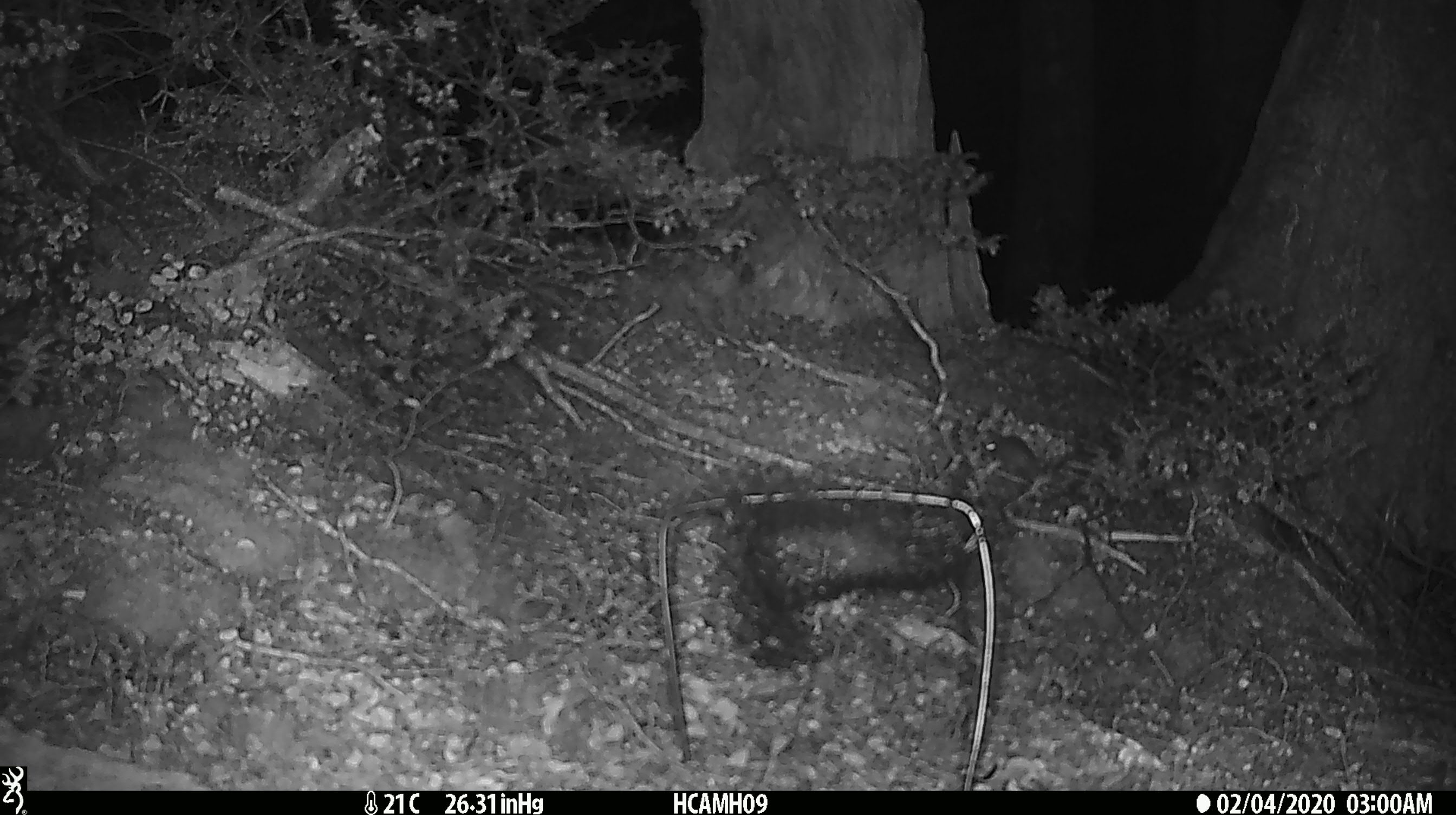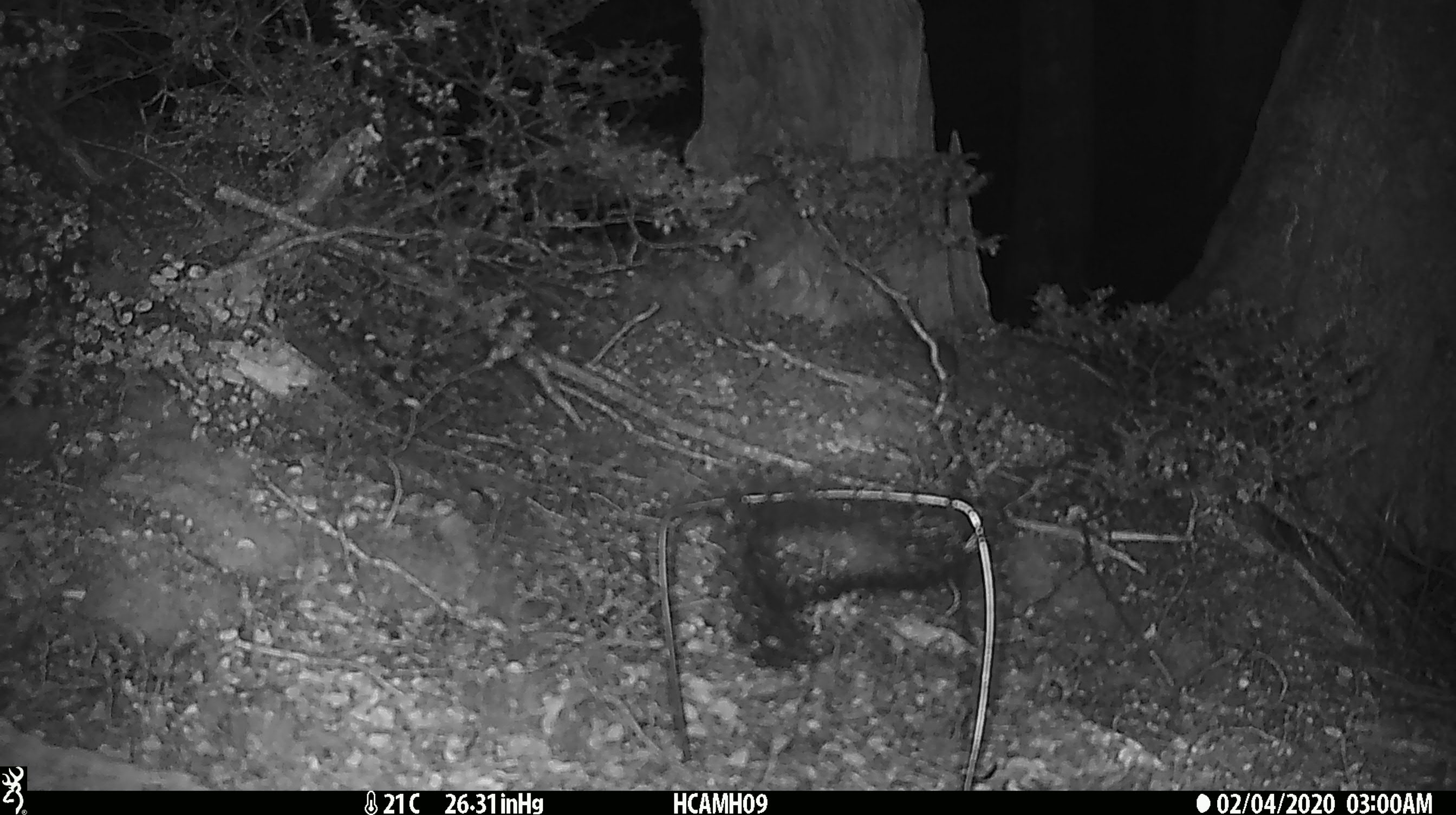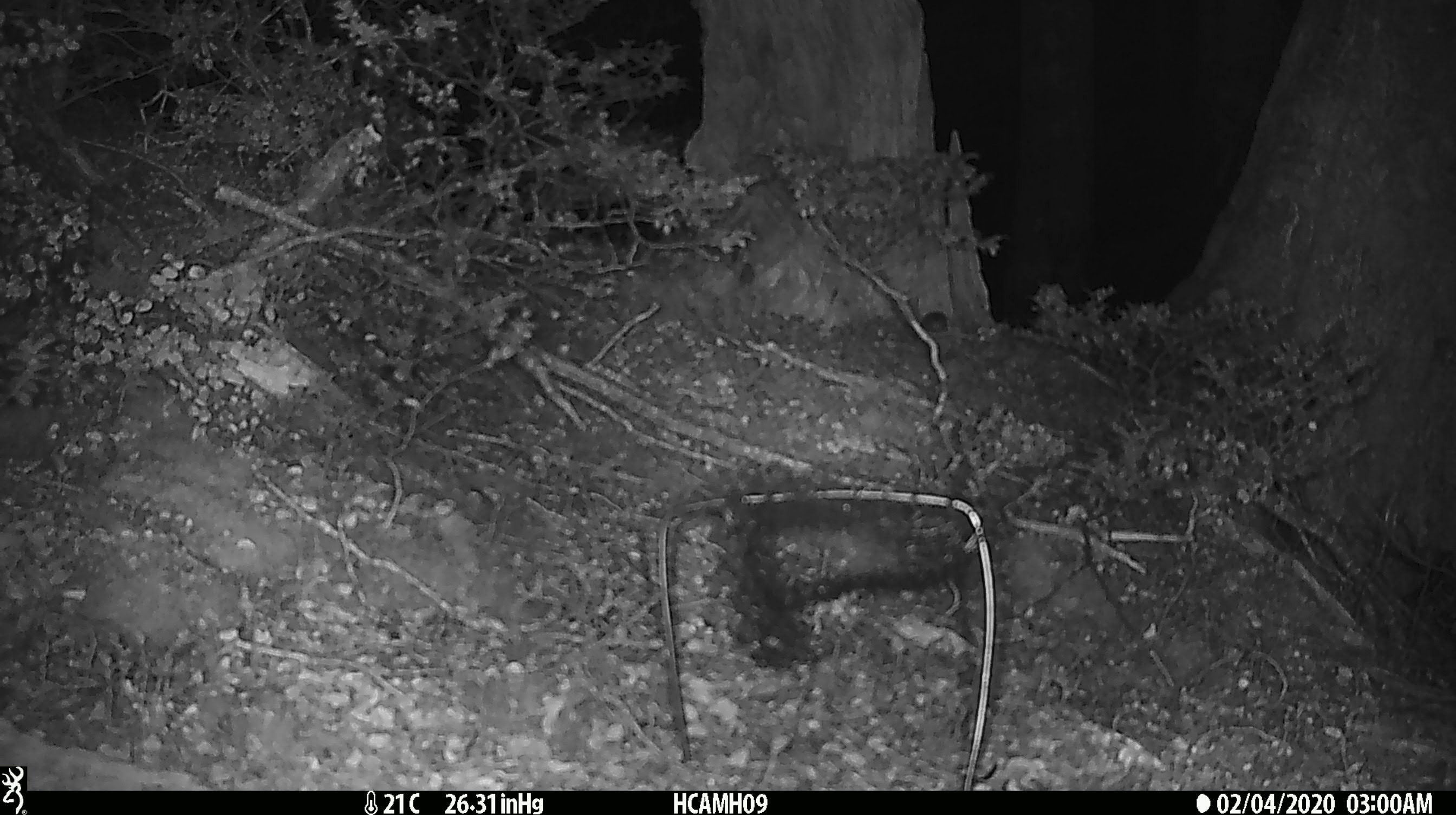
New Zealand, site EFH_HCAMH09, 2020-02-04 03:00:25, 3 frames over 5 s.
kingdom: Animalia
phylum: Chordata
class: Mammalia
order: Rodentia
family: Muridae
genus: Mus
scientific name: Mus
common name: mouse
Mouse (Mus).